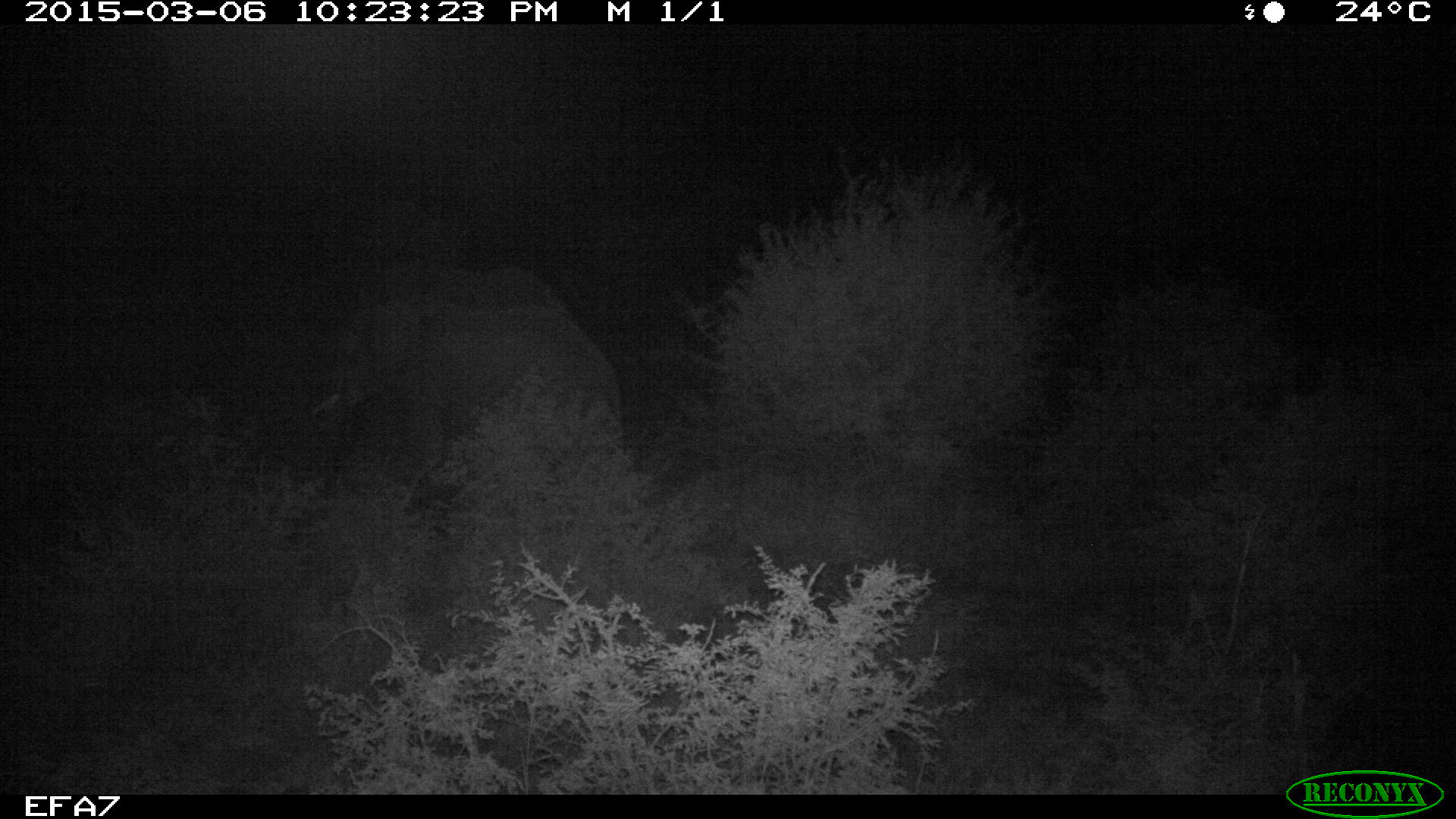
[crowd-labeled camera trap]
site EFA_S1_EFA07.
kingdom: Animalia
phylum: Chordata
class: Mammalia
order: Proboscidea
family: Elephantidae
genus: Loxodonta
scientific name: Loxodonta africana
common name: african bush elephant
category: elephant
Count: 1.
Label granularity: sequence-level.